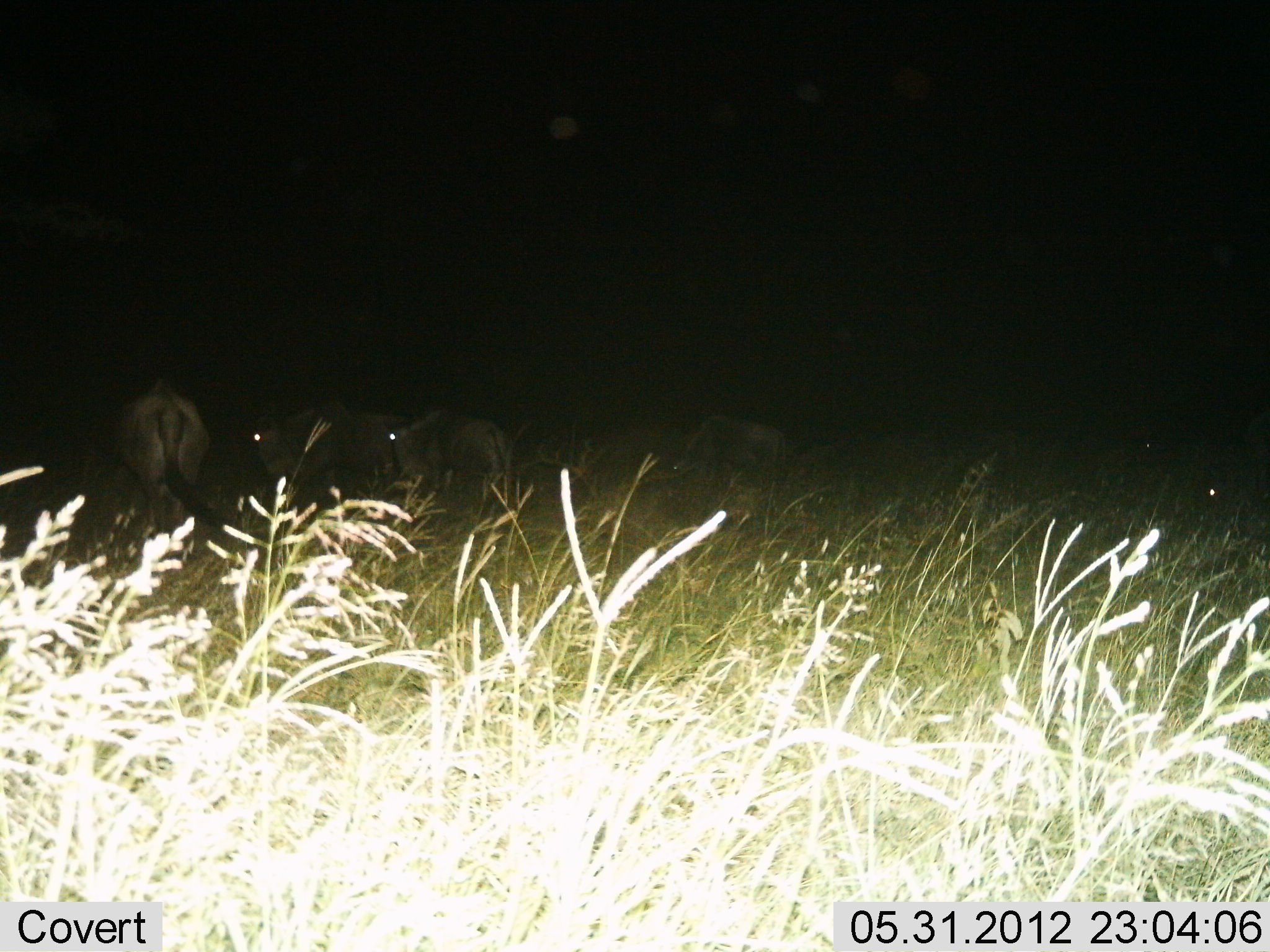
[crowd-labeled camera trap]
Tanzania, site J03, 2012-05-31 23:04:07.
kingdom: Animalia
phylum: Chordata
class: Mammalia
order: Artiodactyla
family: Bovidae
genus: Connochaetes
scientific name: Connochaetes taurinus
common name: blue wildebeest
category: wildebeest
Wildebeest (blue wildebeest) (Connochaetes taurinus), count 4. Behavior (volunteer vote fractions): standing 80%, resting 10%, moving 10%, interacting 0%. Young present (vote fraction): 0%. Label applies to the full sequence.